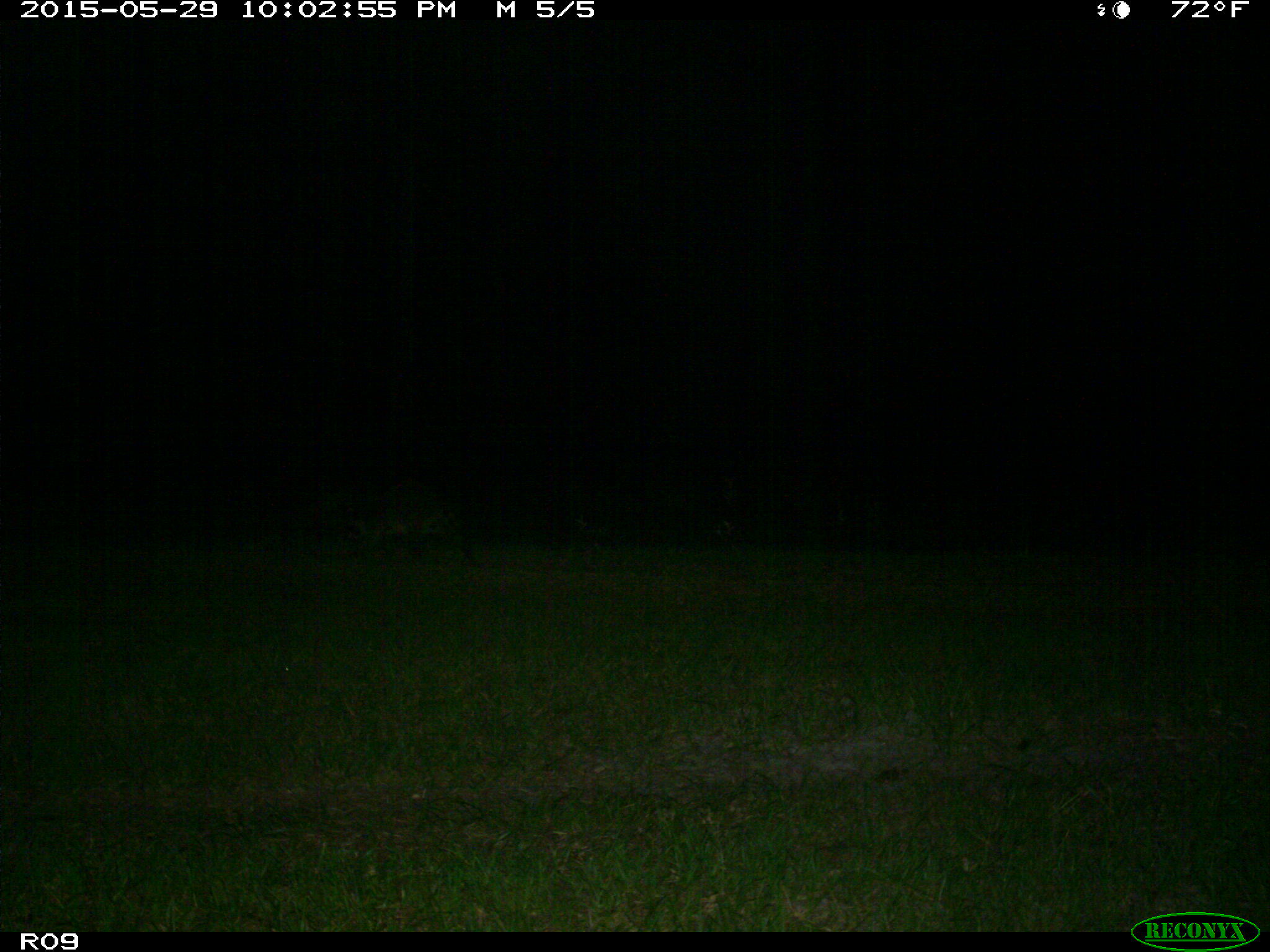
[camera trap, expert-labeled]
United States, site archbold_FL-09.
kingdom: Animalia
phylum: Chordata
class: Mammalia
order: Carnivora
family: Procyonidae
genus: Procyon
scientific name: Procyon lotor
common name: common raccoon